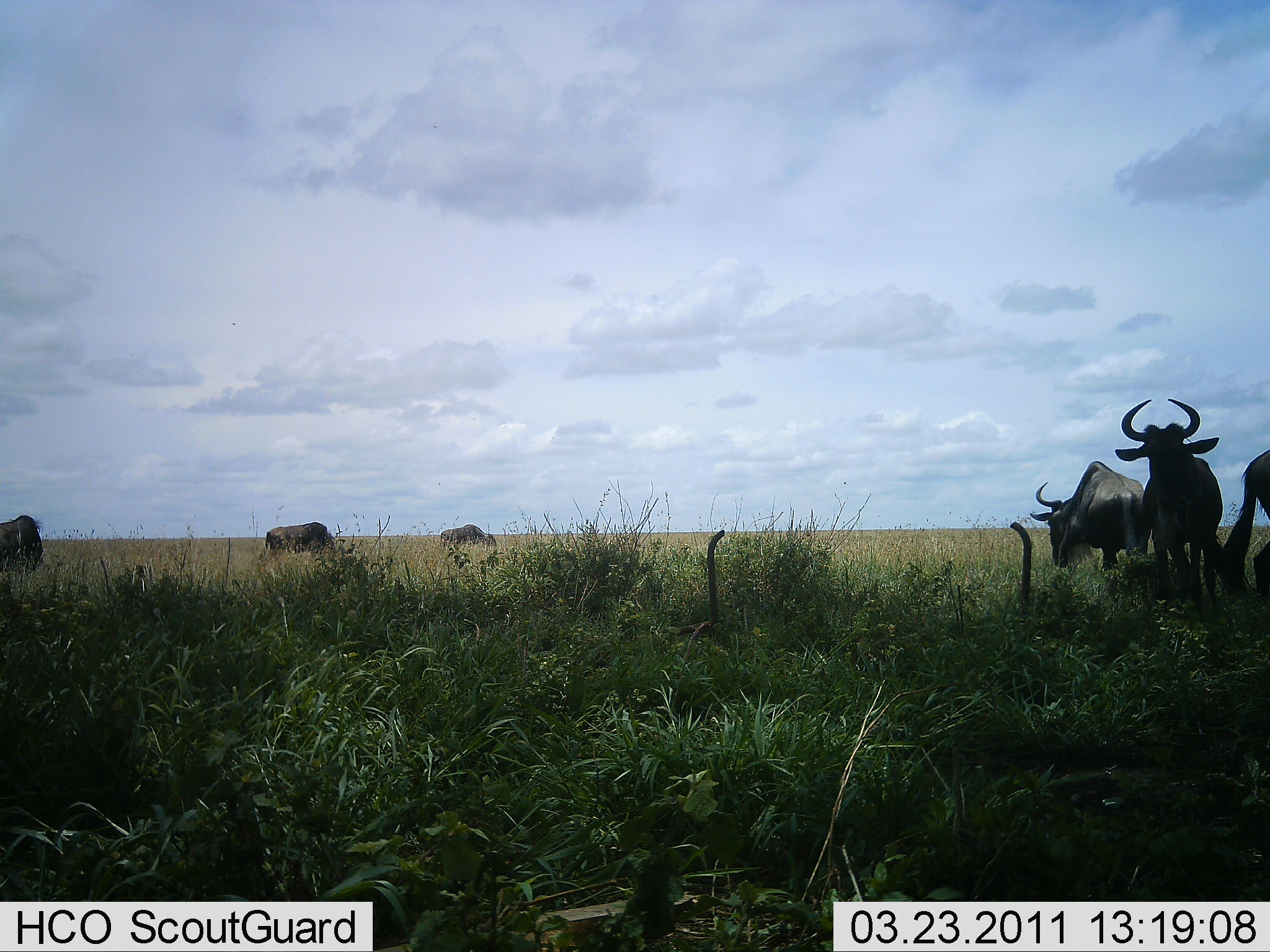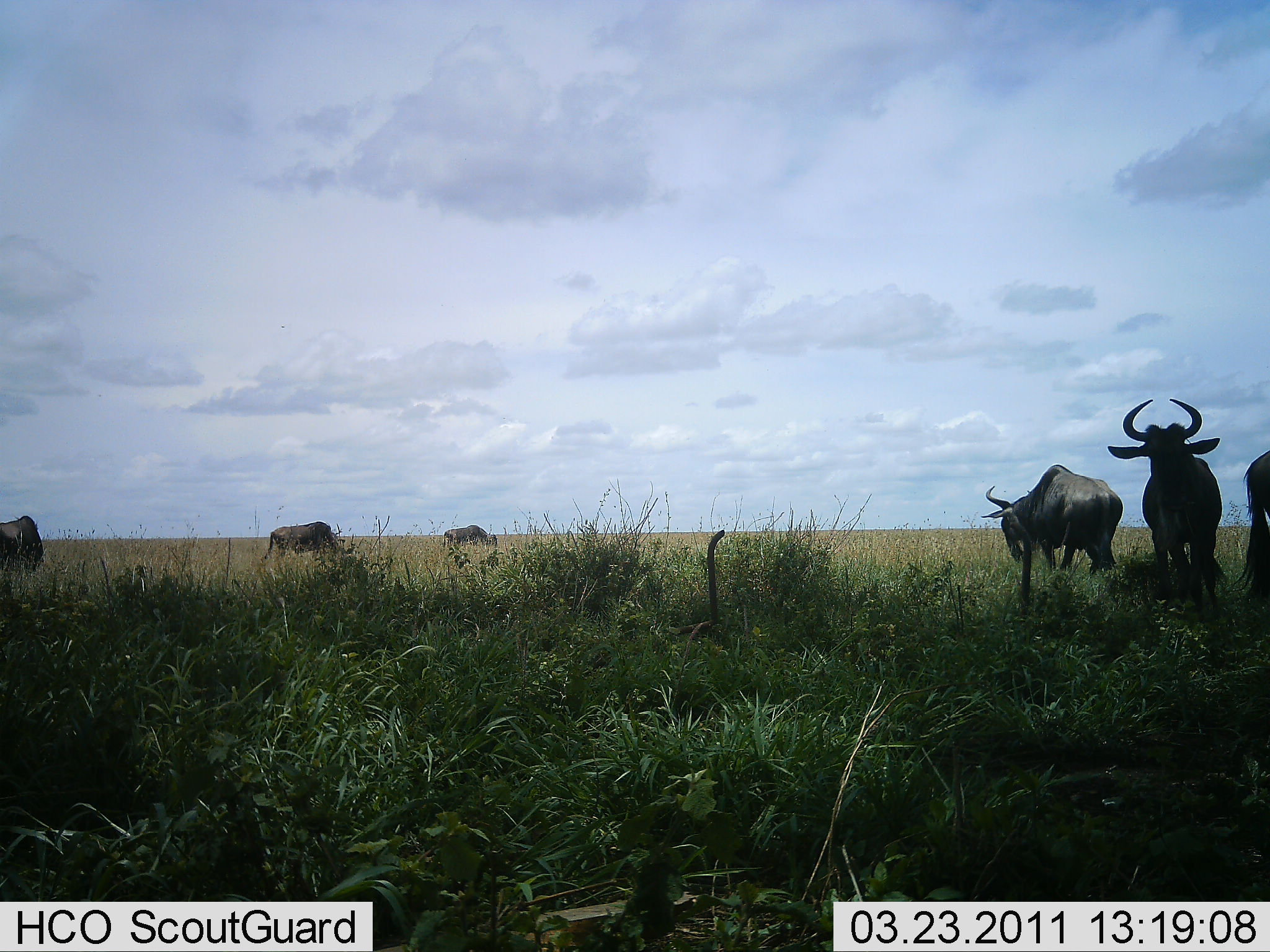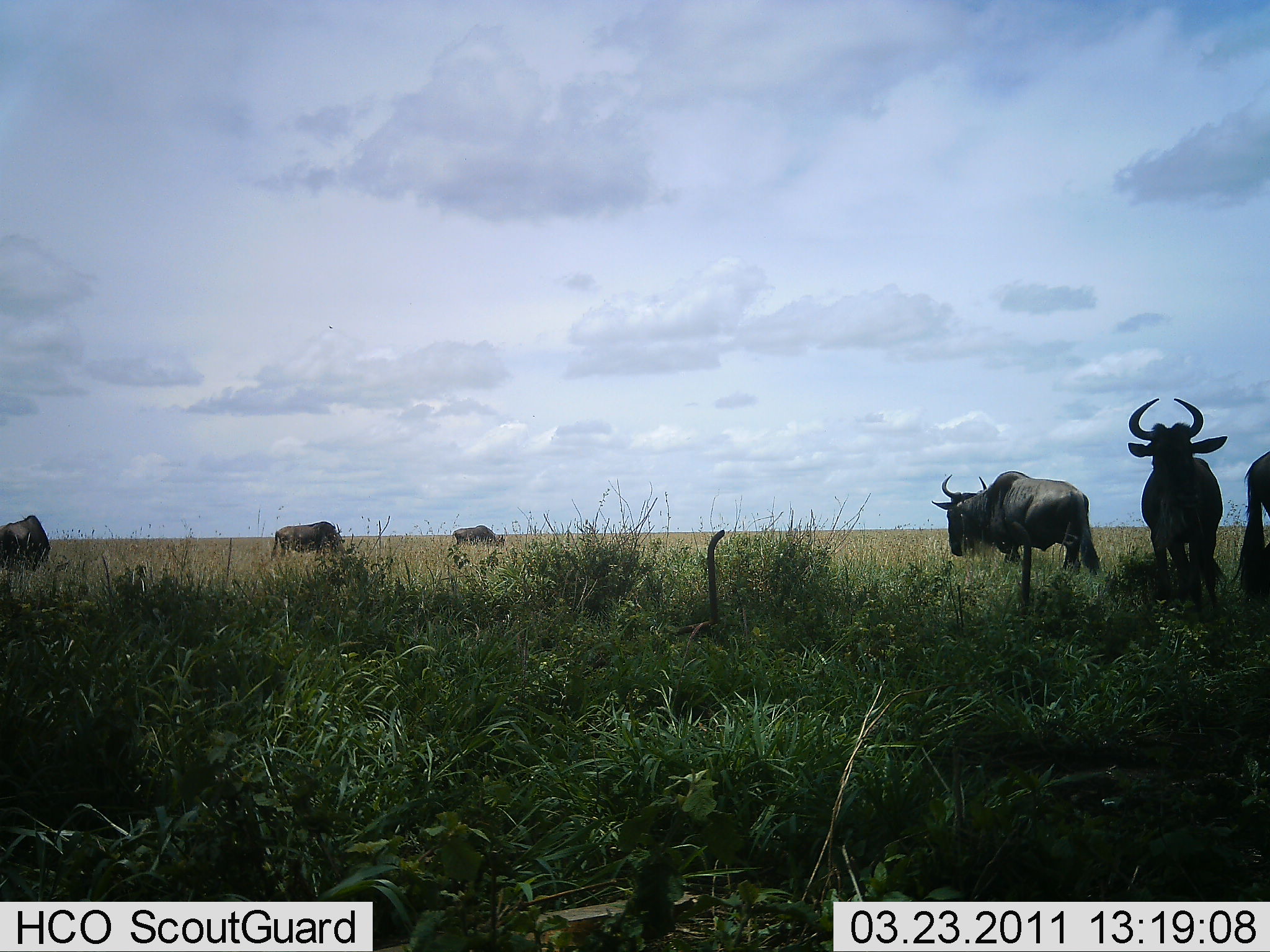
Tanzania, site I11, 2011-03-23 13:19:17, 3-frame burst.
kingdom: Animalia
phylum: Chordata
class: Mammalia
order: Artiodactyla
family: Bovidae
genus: Connochaetes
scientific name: Connochaetes taurinus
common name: blue wildebeest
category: wildebeest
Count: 6.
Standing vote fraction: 55%.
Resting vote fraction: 9%.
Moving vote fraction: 36%.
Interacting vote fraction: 0%.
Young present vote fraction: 0%.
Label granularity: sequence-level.